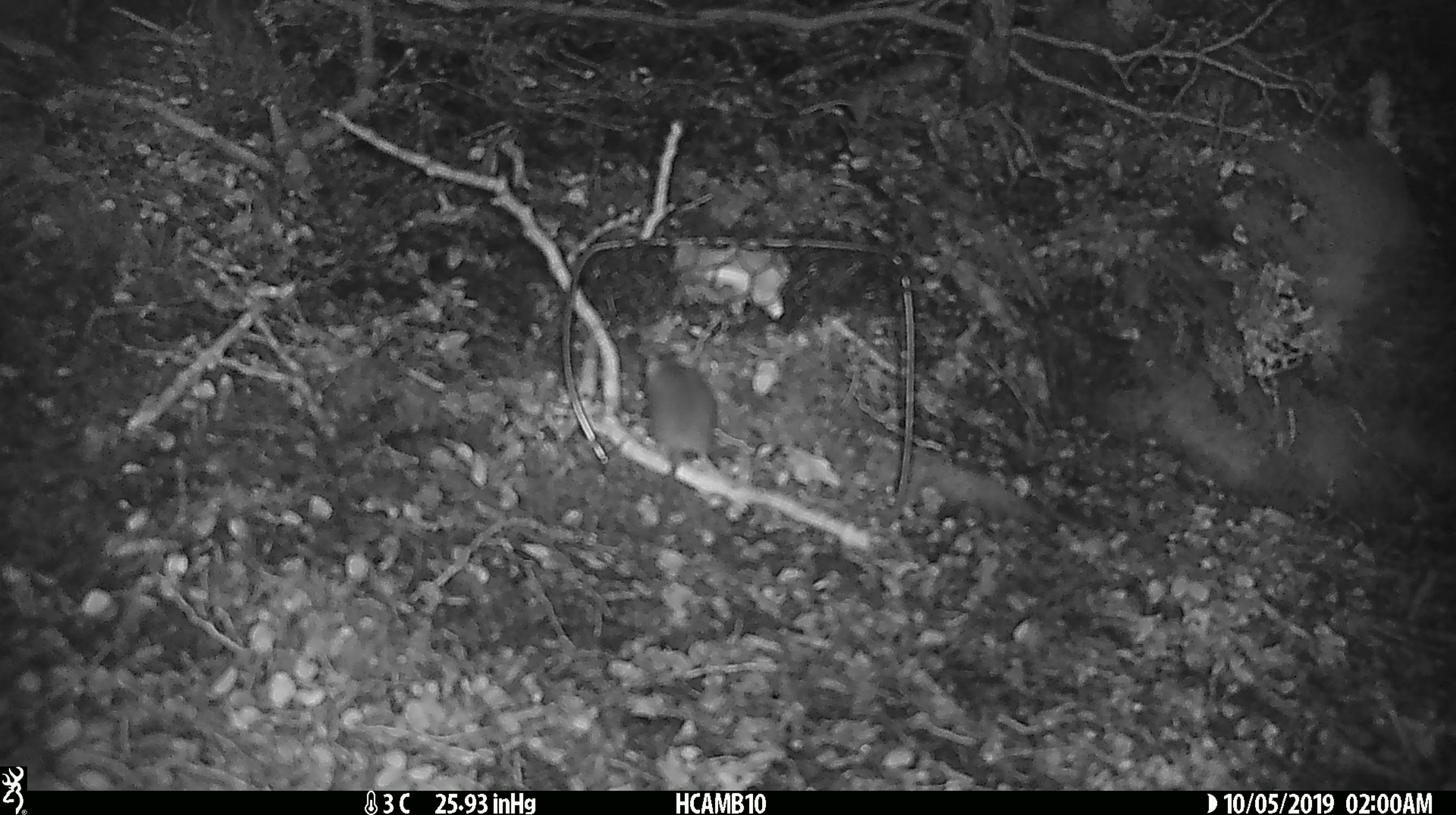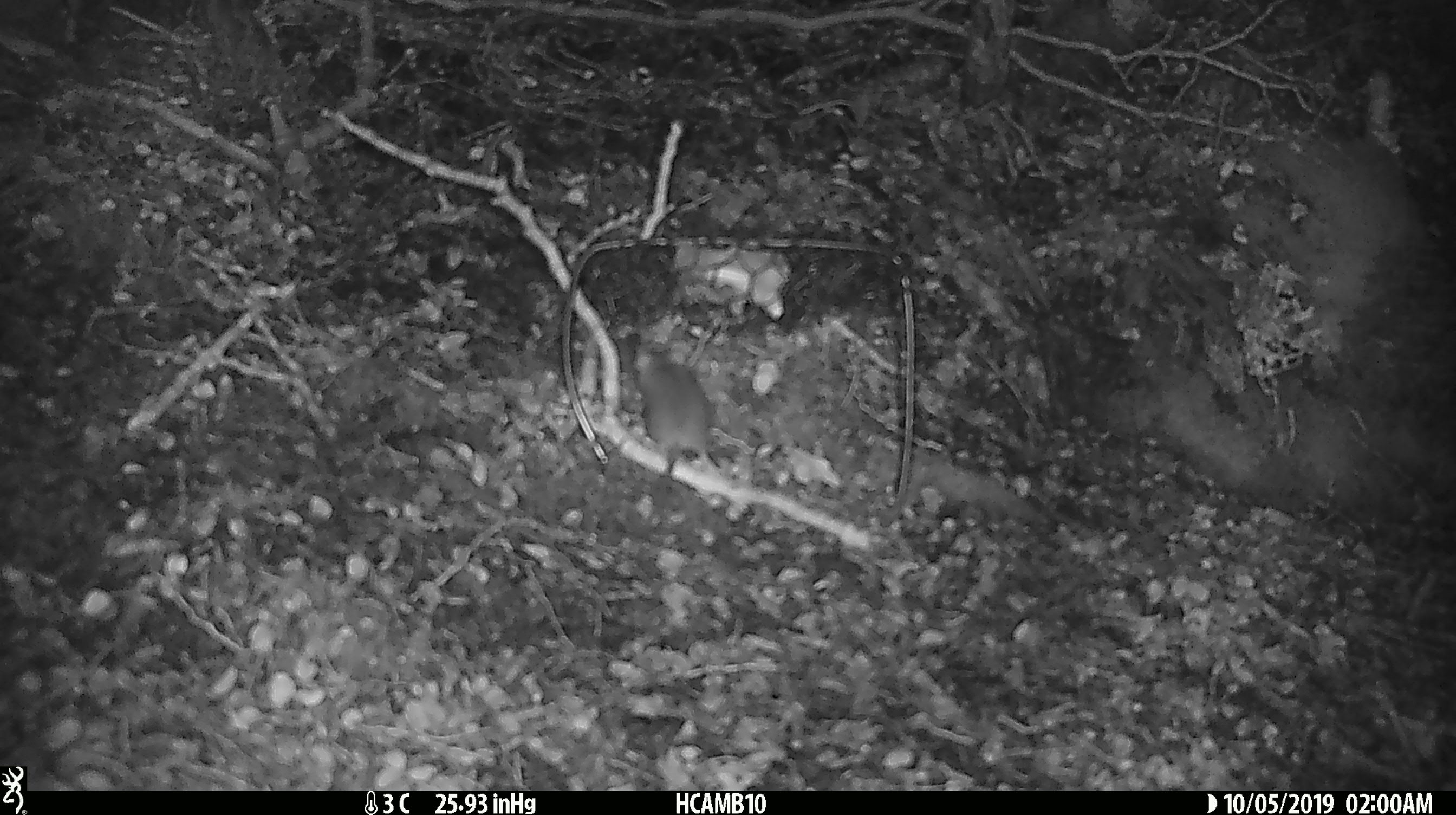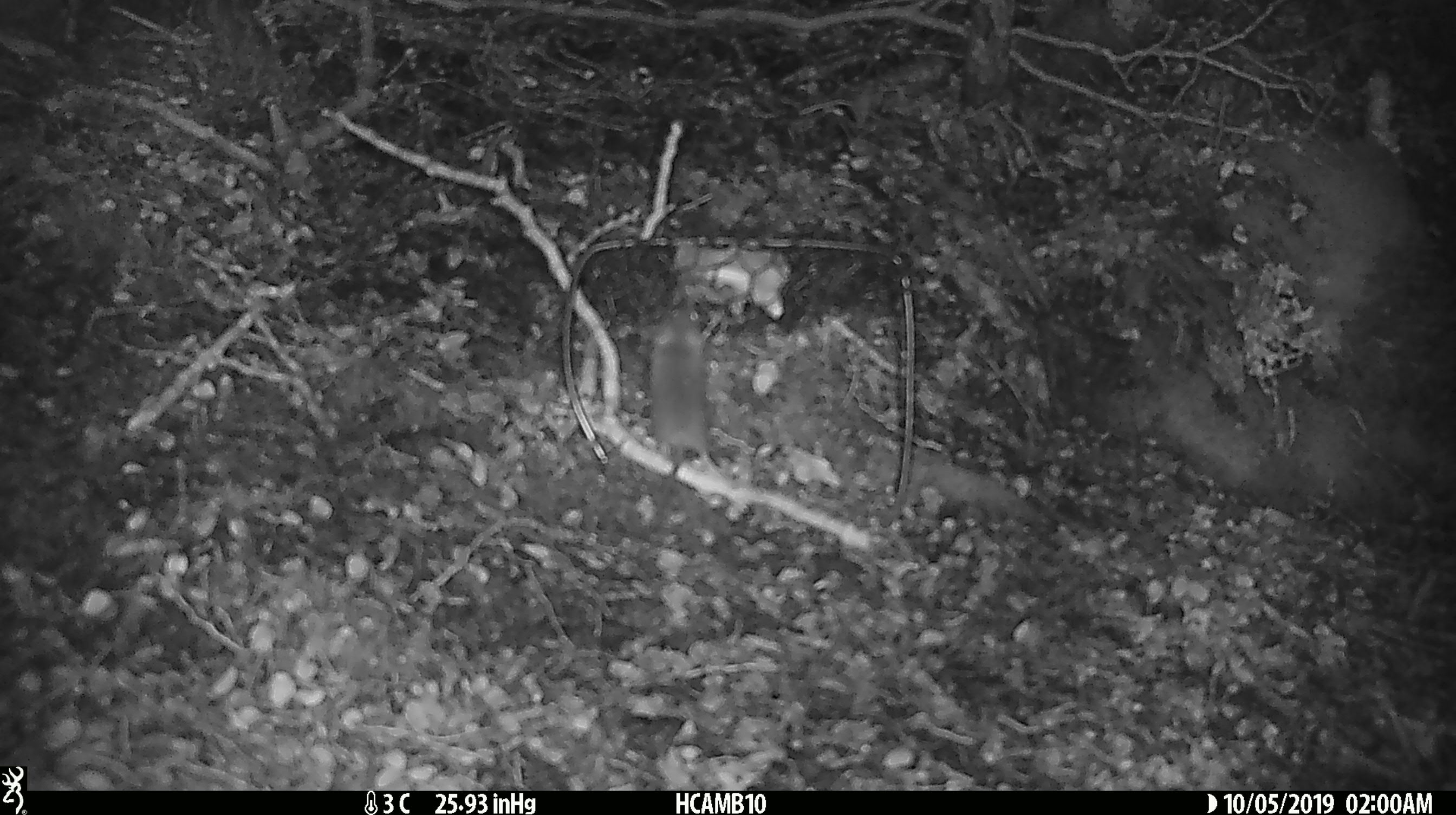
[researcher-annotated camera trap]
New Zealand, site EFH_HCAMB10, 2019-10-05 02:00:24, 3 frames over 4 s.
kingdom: Animalia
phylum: Chordata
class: Mammalia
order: Rodentia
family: Muridae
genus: Mus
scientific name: Mus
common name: mouse